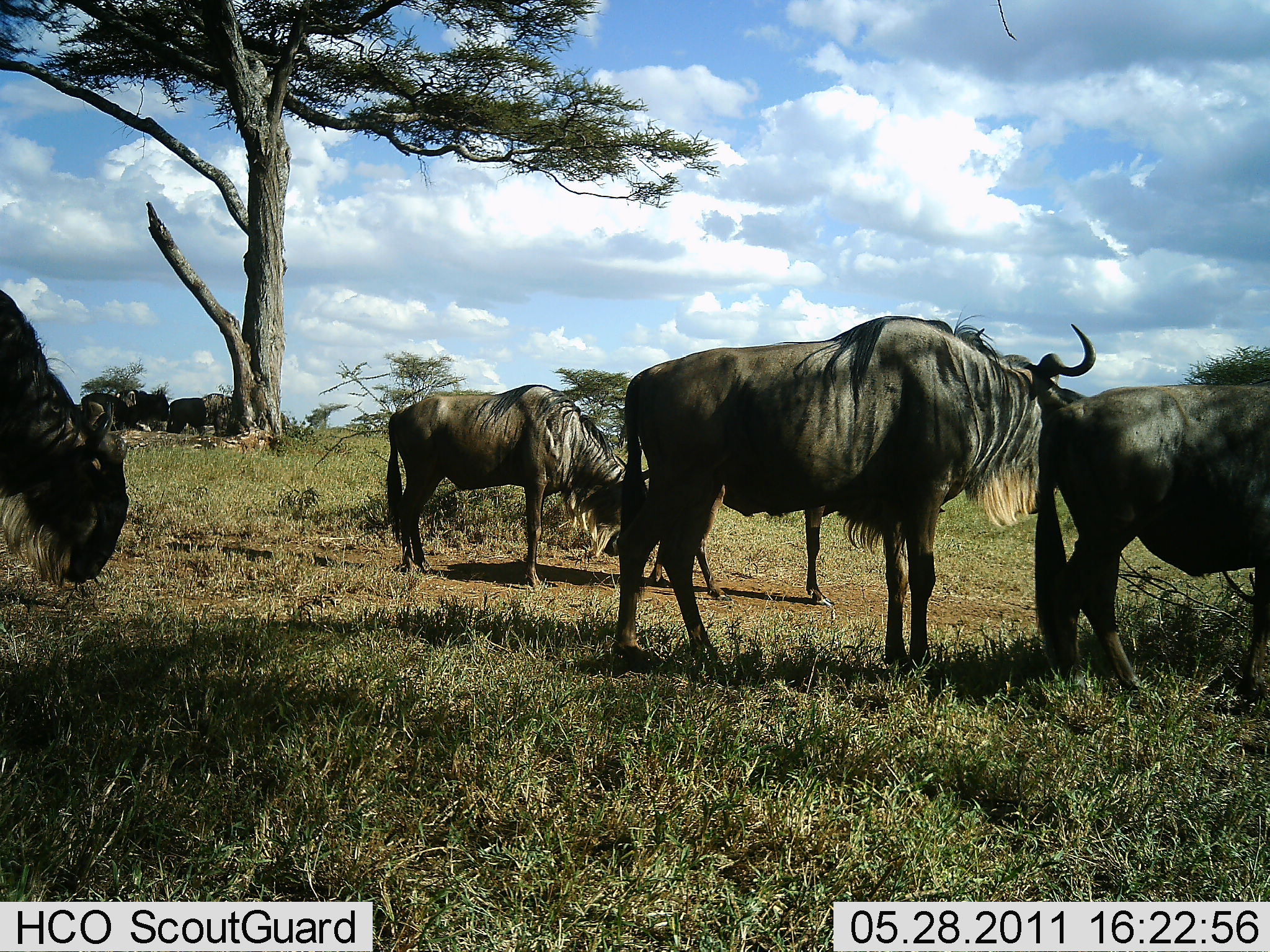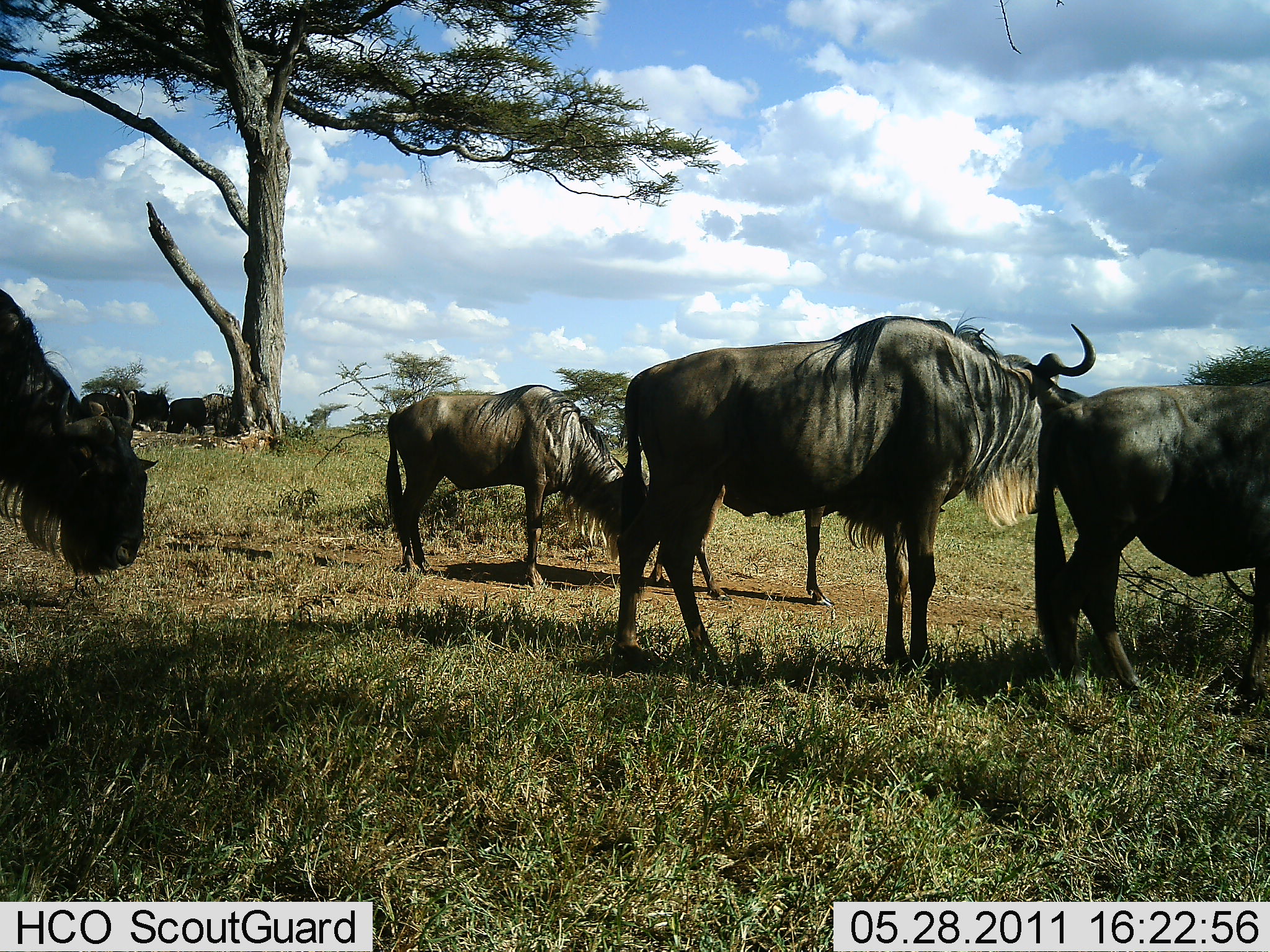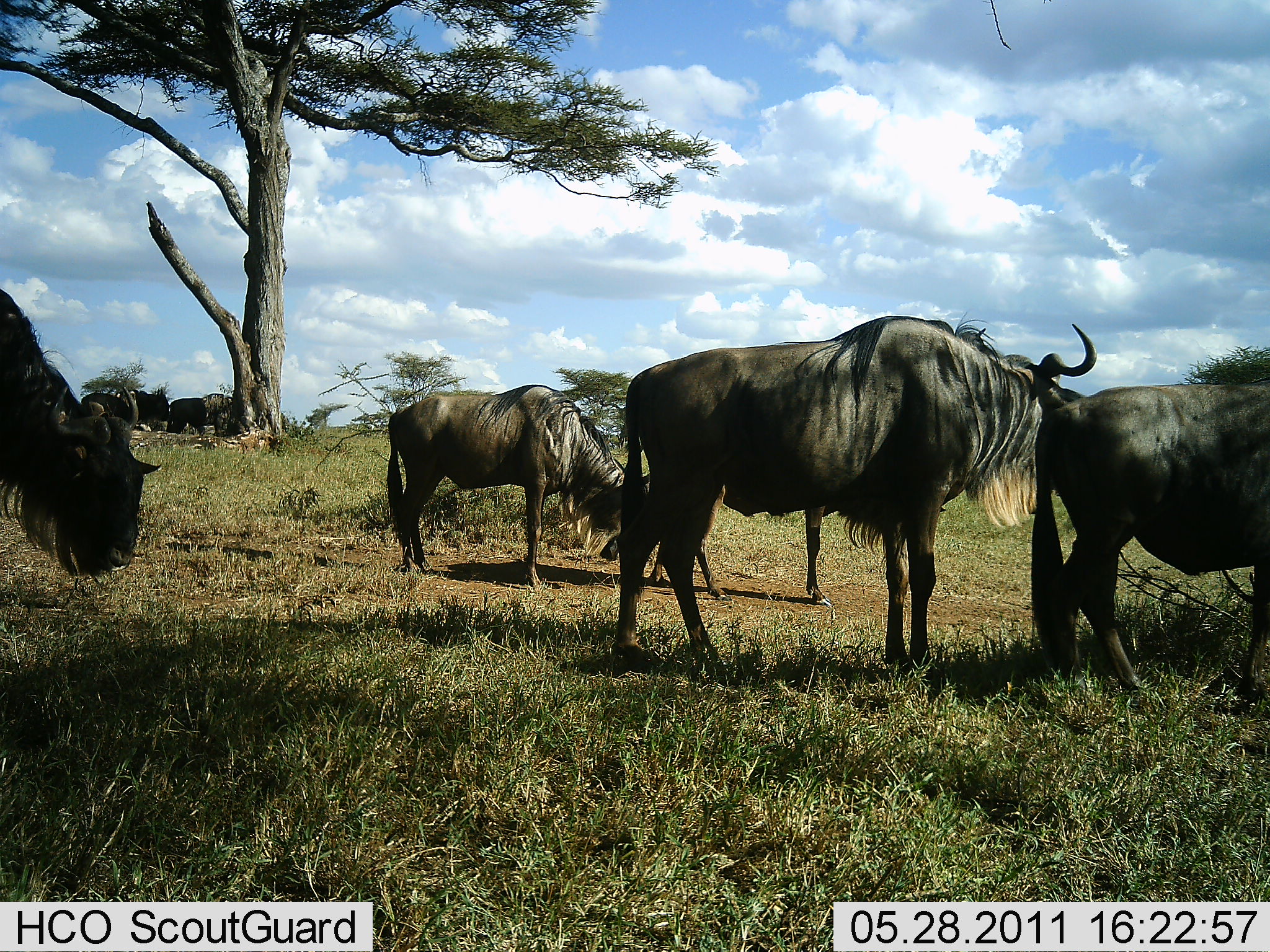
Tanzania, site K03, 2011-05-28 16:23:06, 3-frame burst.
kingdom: Animalia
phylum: Chordata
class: Mammalia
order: Artiodactyla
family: Bovidae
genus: Connochaetes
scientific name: Connochaetes taurinus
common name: blue wildebeest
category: wildebeest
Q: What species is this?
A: Wildebeest (blue wildebeest) (Connochaetes taurinus).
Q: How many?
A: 5.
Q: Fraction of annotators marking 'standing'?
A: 79%.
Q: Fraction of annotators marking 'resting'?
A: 7%.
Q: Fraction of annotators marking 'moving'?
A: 21%.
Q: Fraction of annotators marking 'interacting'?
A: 0%.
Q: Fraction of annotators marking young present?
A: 0%.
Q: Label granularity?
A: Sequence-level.